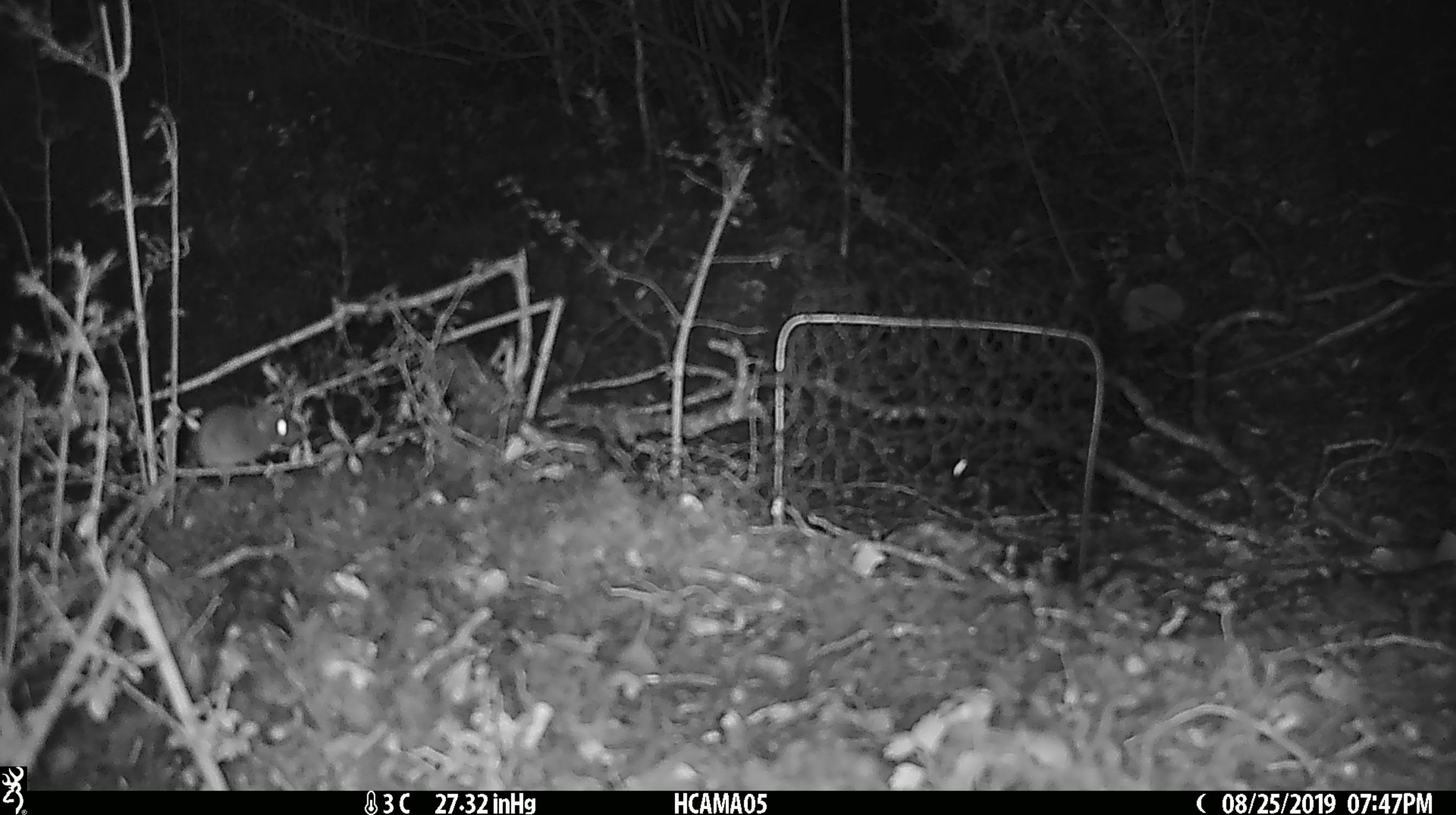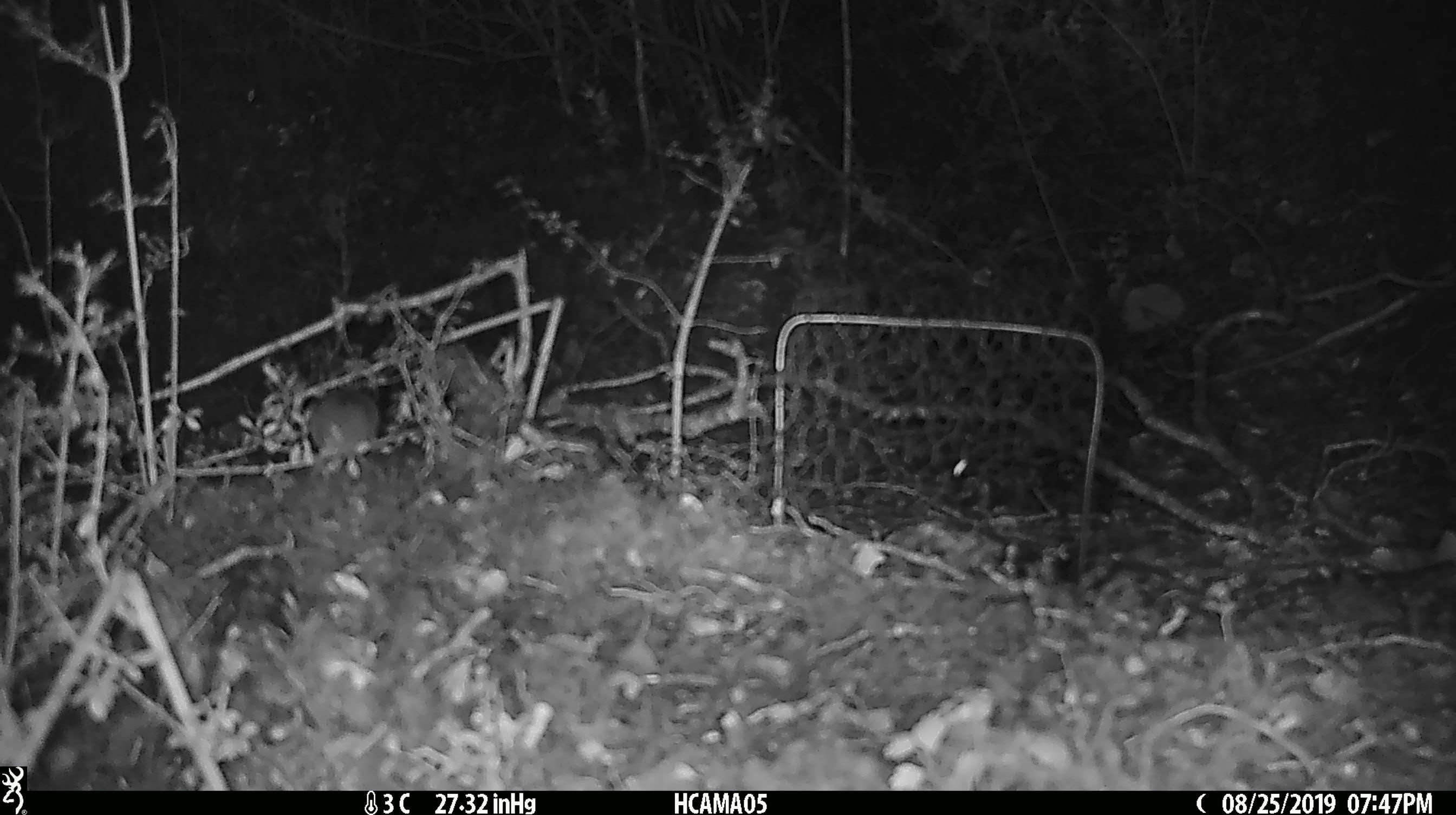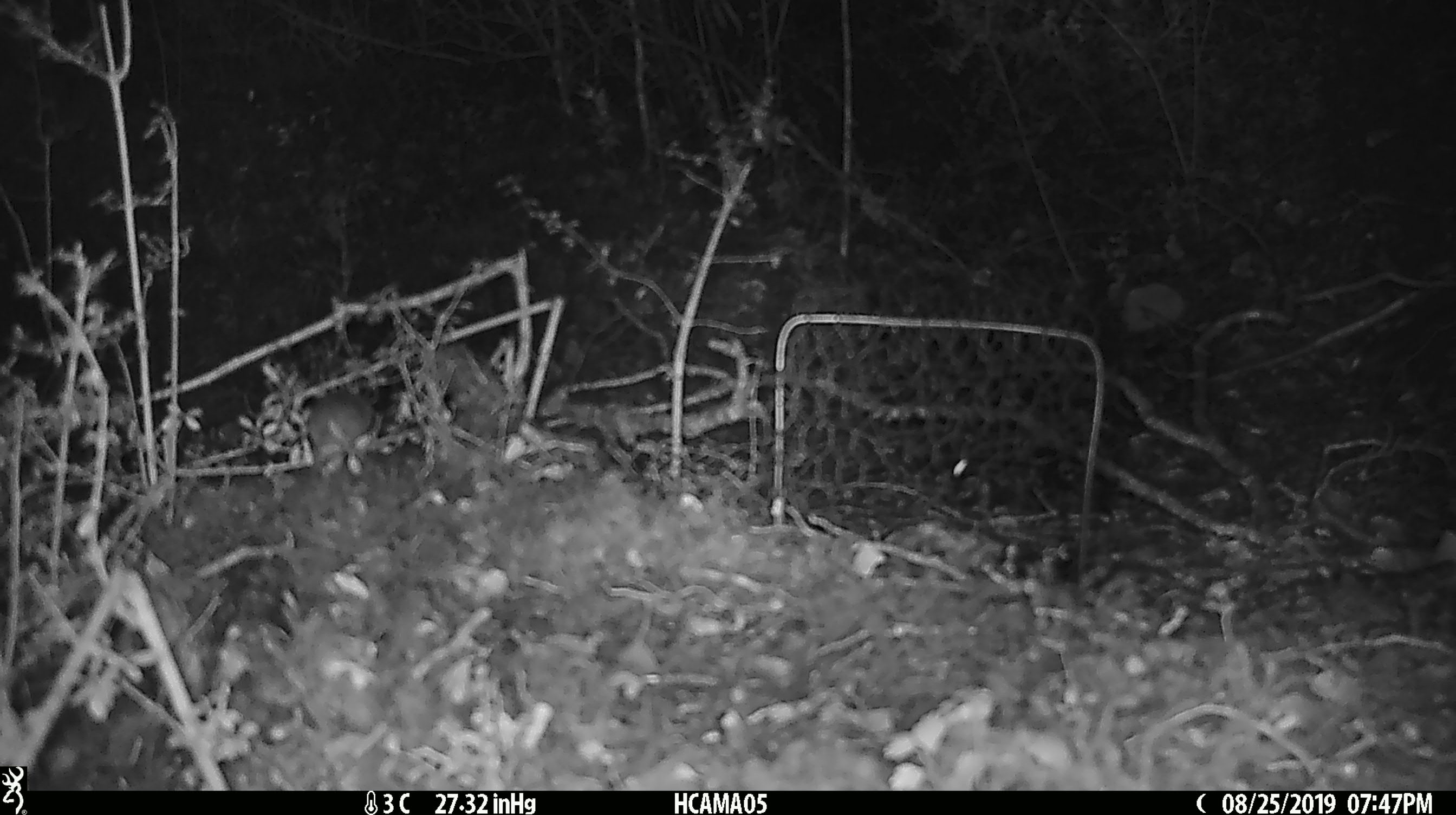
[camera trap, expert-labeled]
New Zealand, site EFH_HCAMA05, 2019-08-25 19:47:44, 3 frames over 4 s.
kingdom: Animalia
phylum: Chordata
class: Mammalia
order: Rodentia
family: Muridae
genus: Mus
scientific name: Mus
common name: mouse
Mouse (Mus).